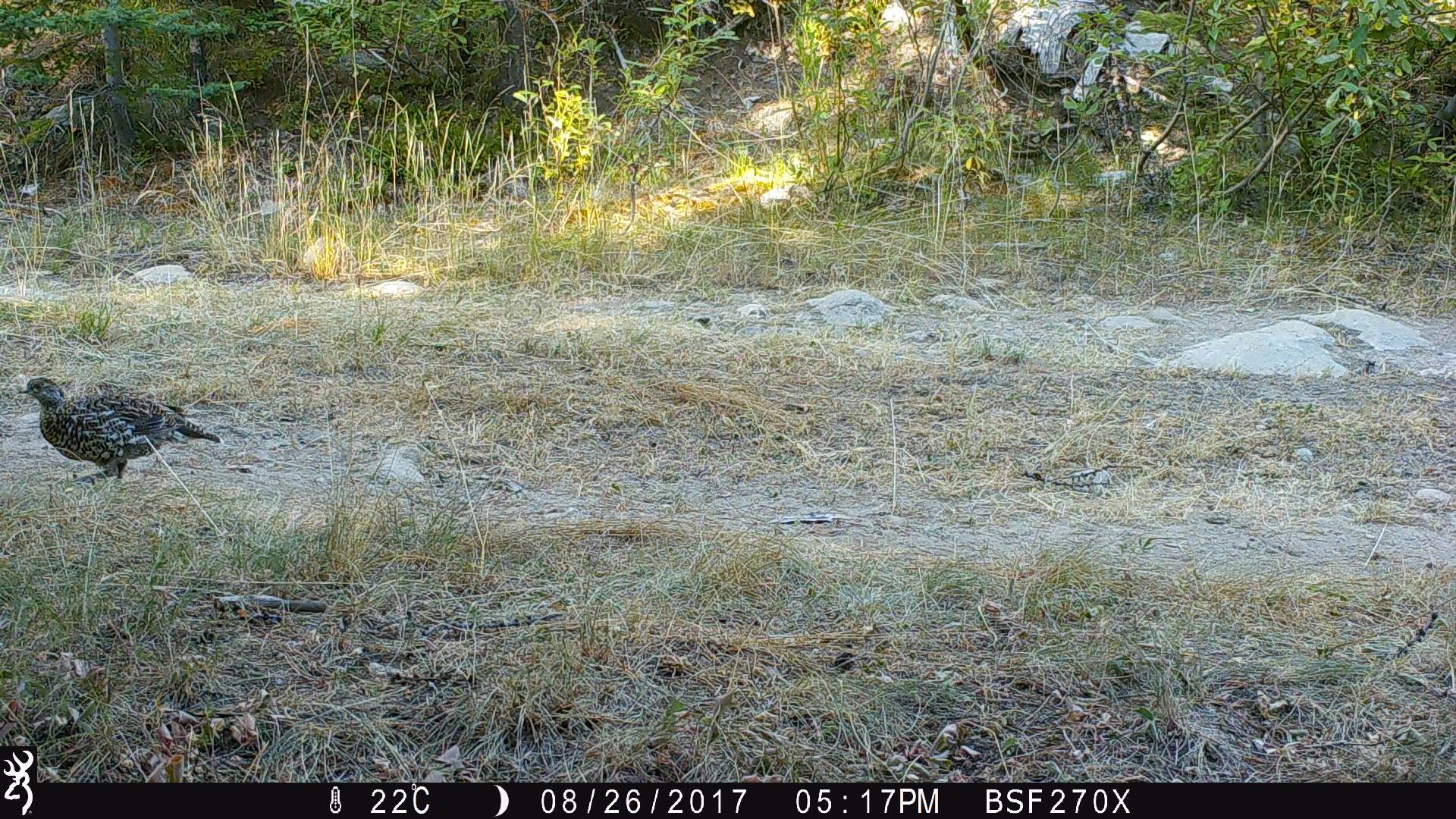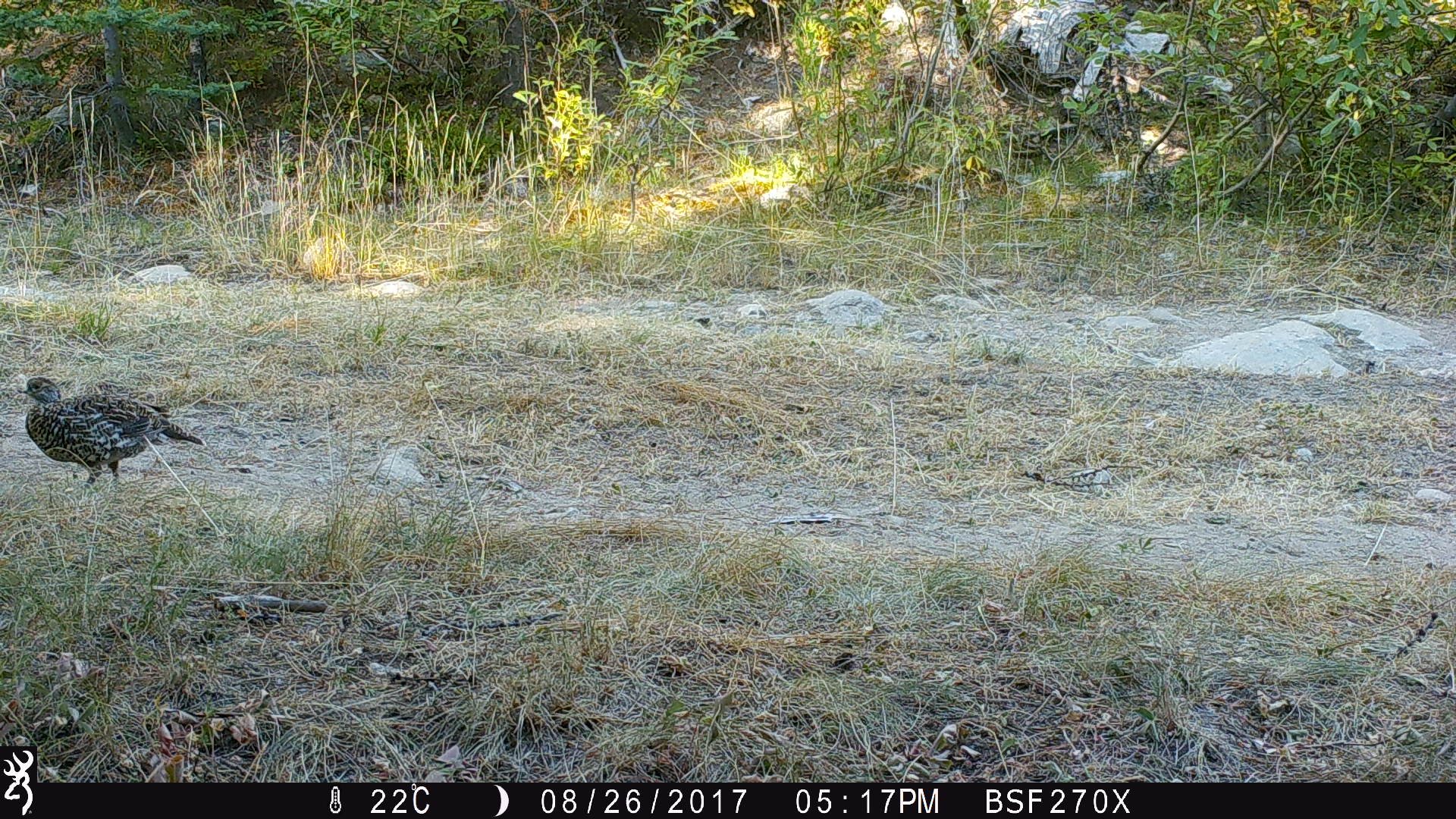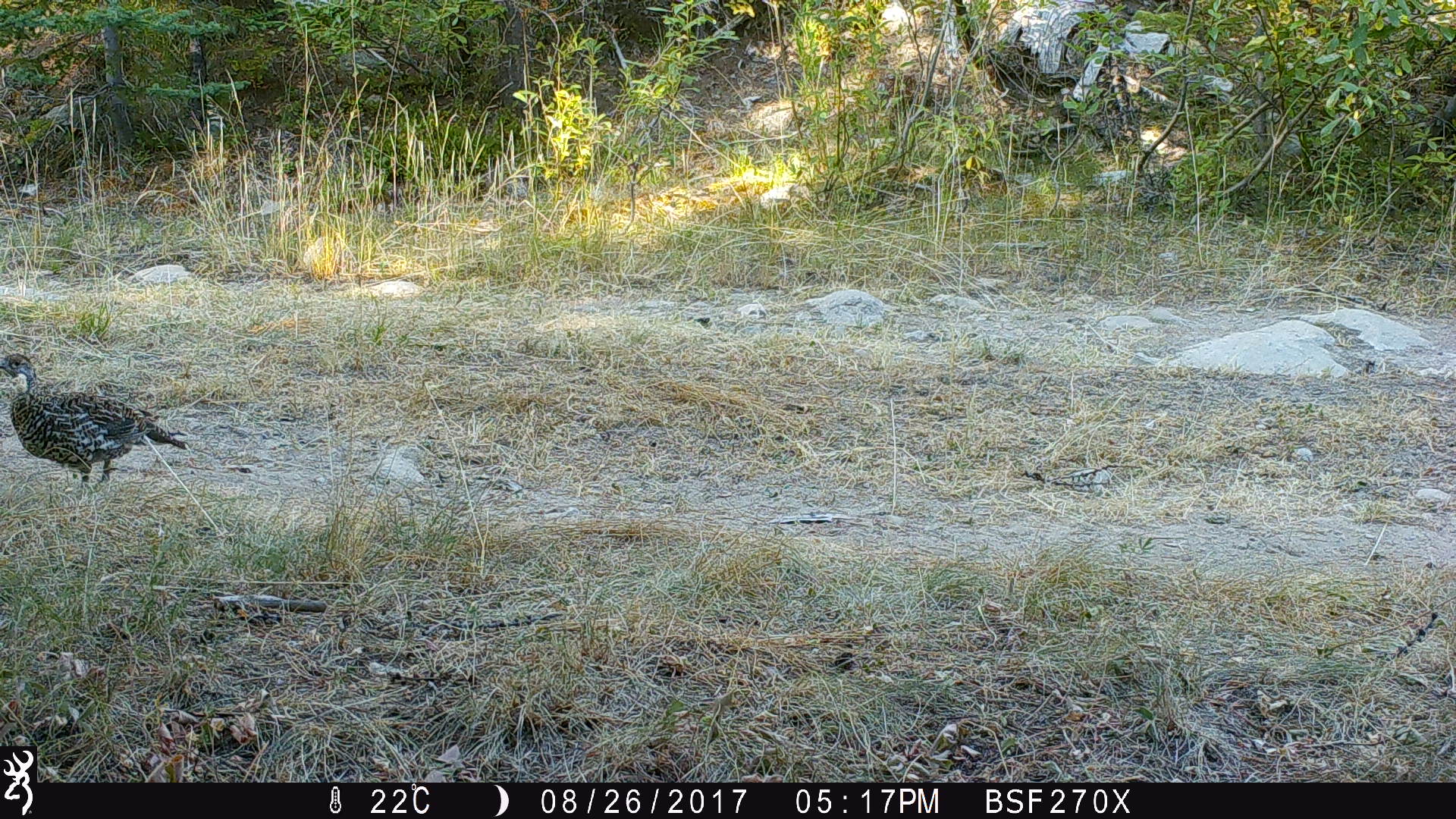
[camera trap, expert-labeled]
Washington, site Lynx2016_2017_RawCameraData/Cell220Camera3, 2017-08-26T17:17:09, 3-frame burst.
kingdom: Animalia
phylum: Chordata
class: Aves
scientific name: Aves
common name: birds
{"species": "Aves (birds)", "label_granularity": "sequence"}